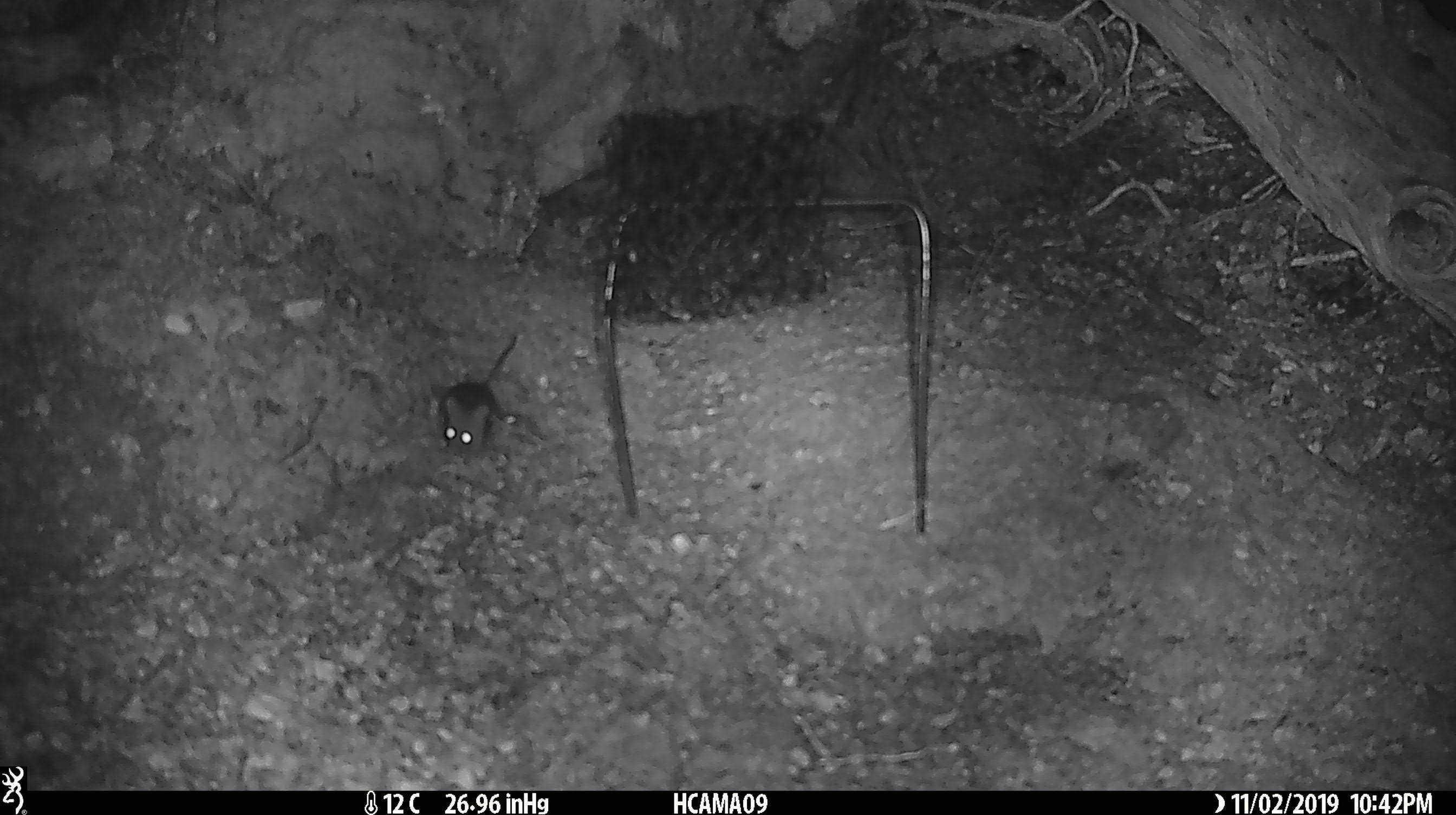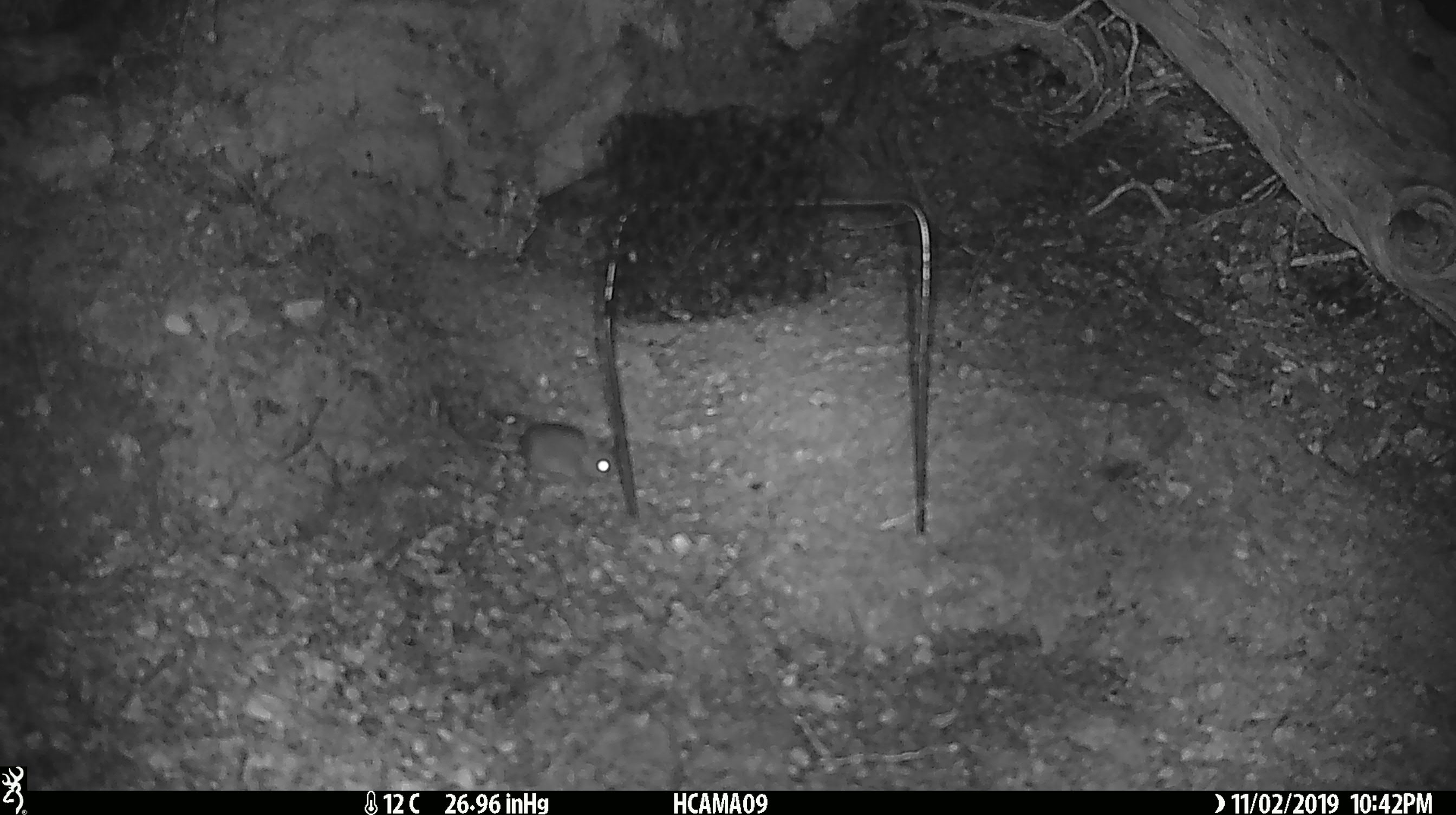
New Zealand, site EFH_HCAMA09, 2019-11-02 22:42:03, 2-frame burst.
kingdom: Animalia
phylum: Chordata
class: Mammalia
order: Rodentia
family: Muridae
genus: Mus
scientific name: Mus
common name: mouse